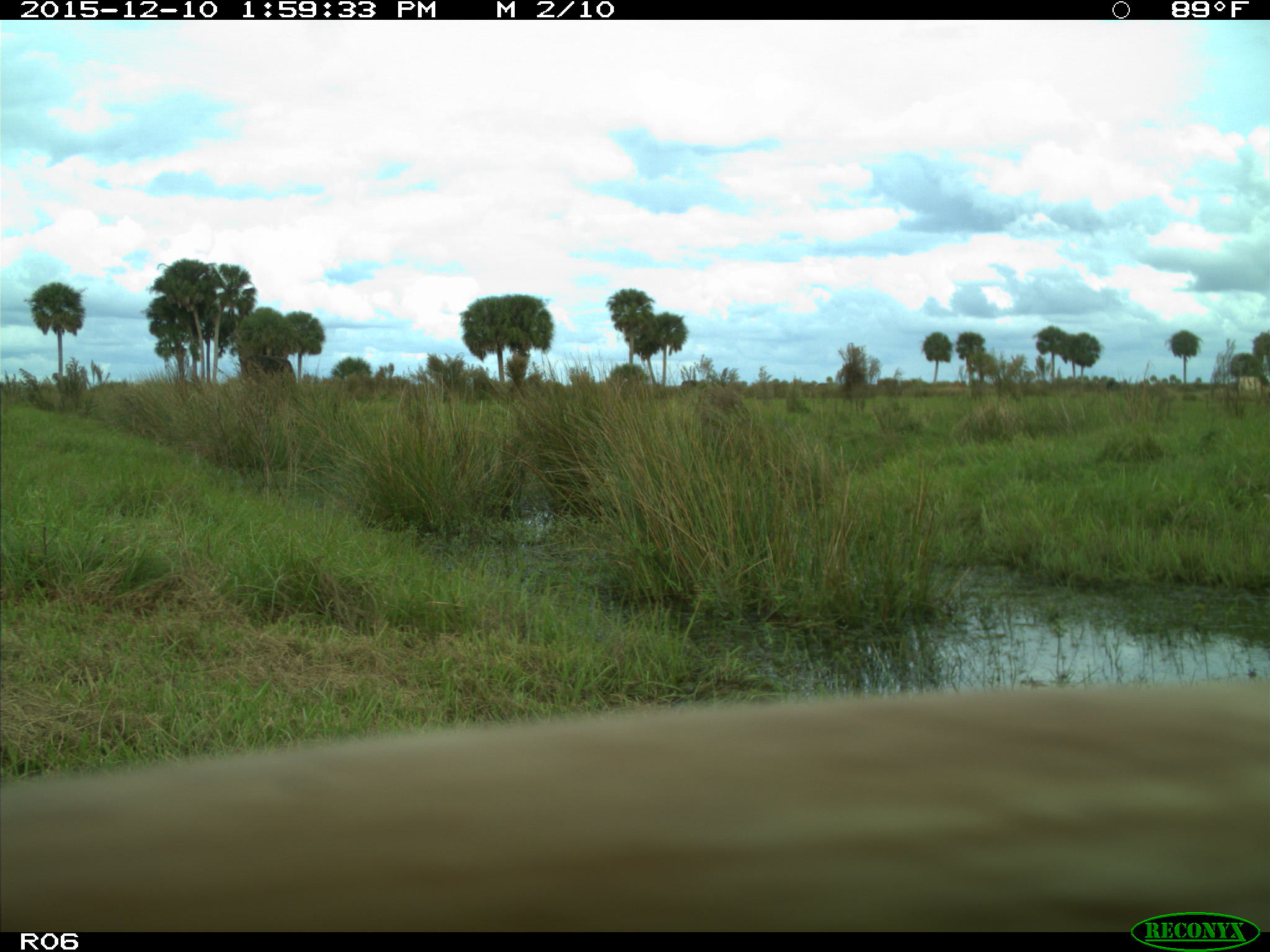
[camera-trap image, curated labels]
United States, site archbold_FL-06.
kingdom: Animalia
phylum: Chordata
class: Mammalia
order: Artiodactyla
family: Bovidae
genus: Bos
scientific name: Bos taurus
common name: domestic cow